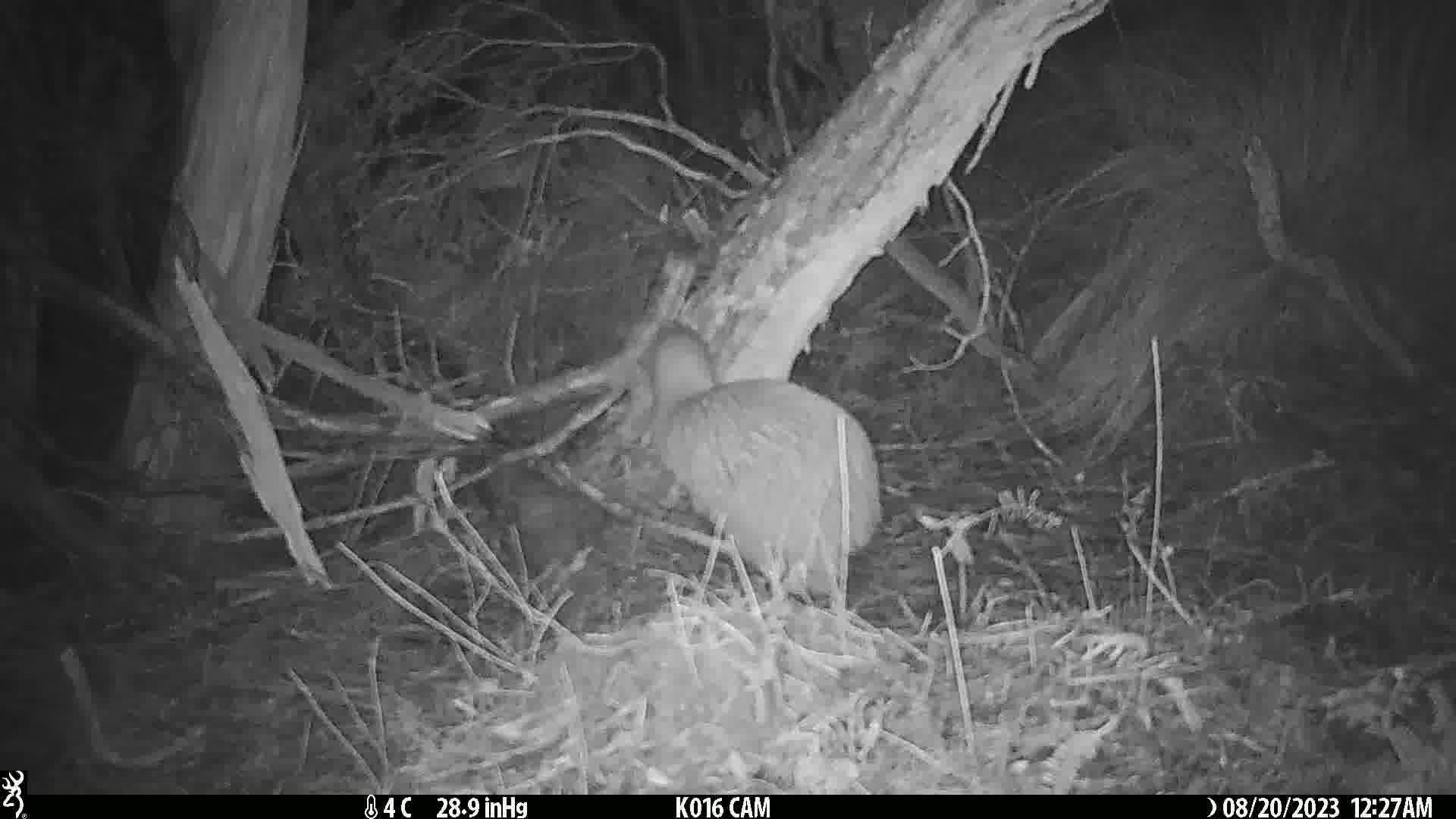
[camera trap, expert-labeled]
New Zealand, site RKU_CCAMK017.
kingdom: Animalia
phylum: Chordata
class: Aves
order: Apterygiformes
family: Apterygidae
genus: Apteryx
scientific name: Apteryx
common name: kiwi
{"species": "kiwi (Apteryx)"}